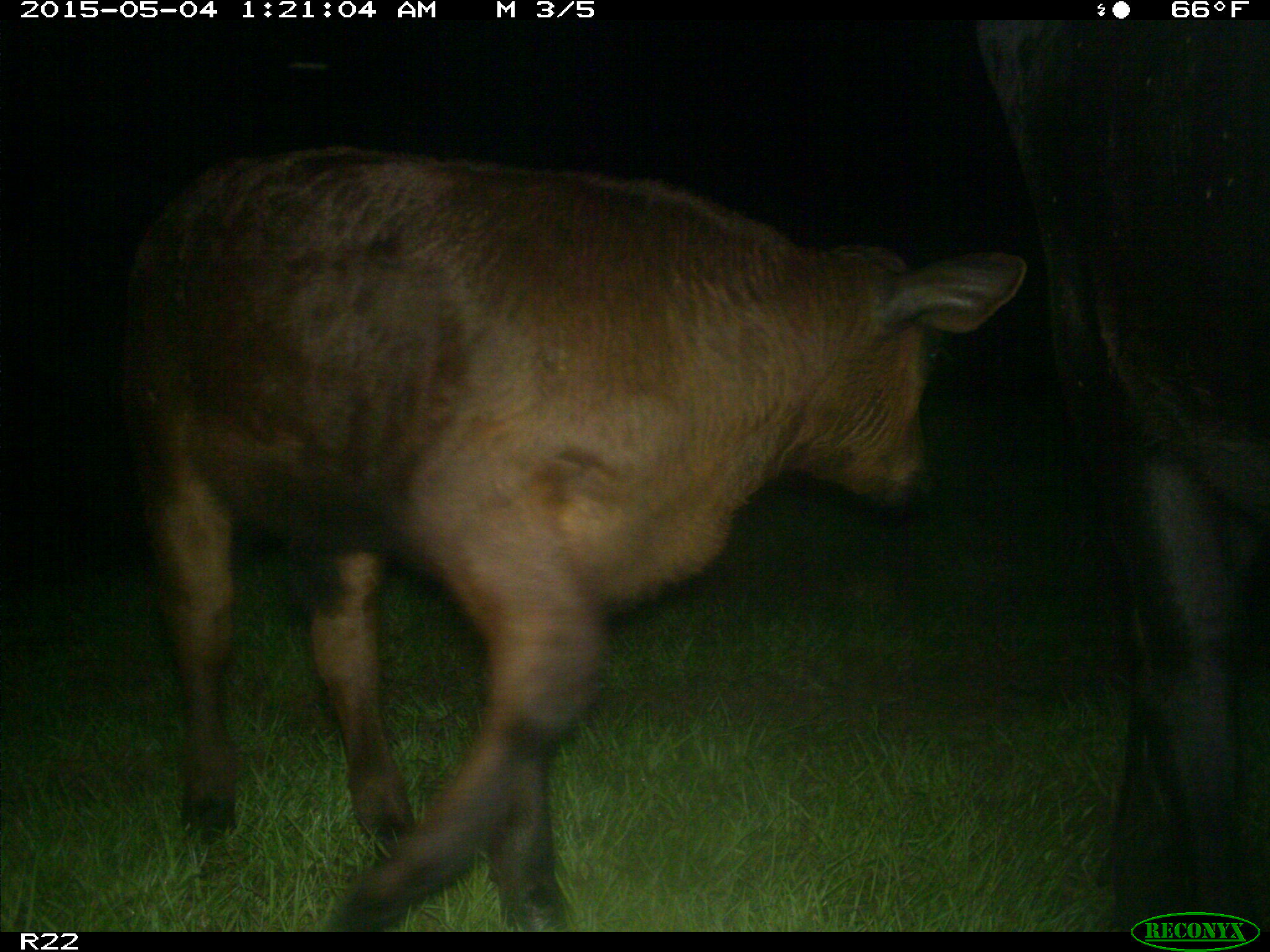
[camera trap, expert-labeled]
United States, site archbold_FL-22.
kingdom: Animalia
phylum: Chordata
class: Mammalia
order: Artiodactyla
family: Bovidae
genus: Bos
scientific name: Bos taurus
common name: domestic cow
Bos taurus (domestic cow).